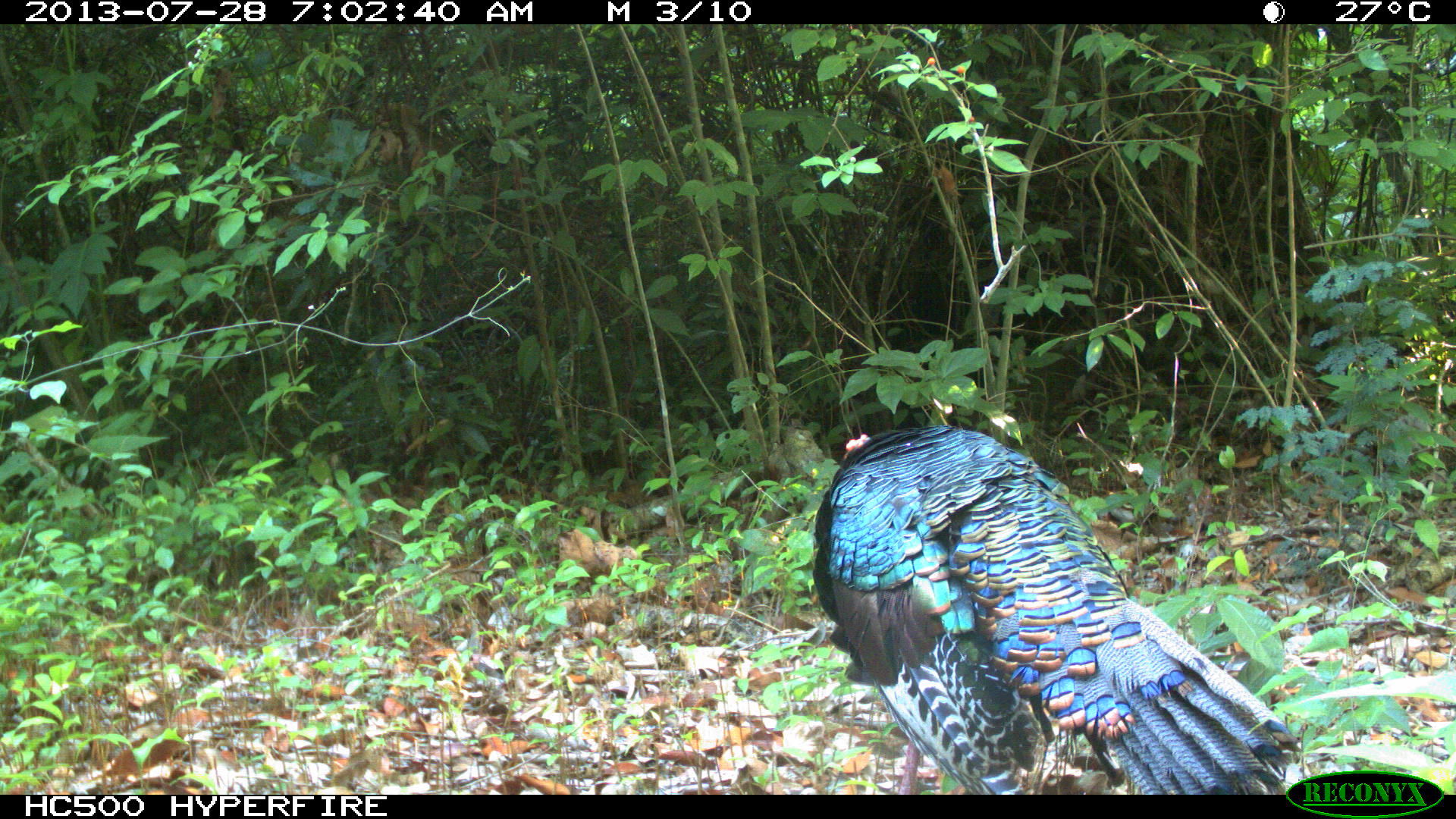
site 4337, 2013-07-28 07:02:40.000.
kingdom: Animalia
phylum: Chordata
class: Aves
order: Galliformes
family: Phasianidae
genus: Meleagris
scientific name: Meleagris ocellata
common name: ocellated turkey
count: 1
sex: male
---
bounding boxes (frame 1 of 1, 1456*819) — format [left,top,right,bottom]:
meleagris ocellata: [812,426,1302,794]